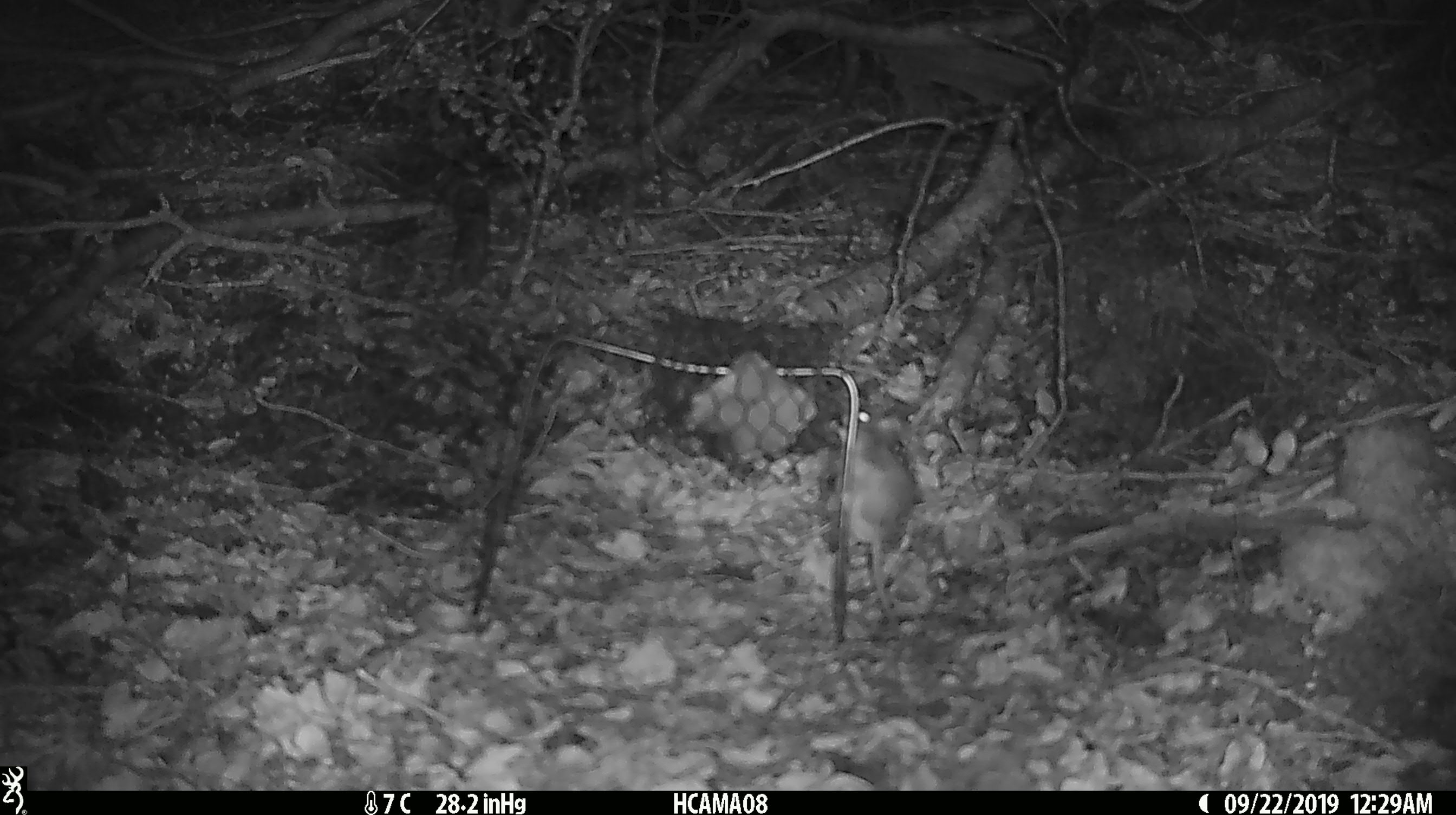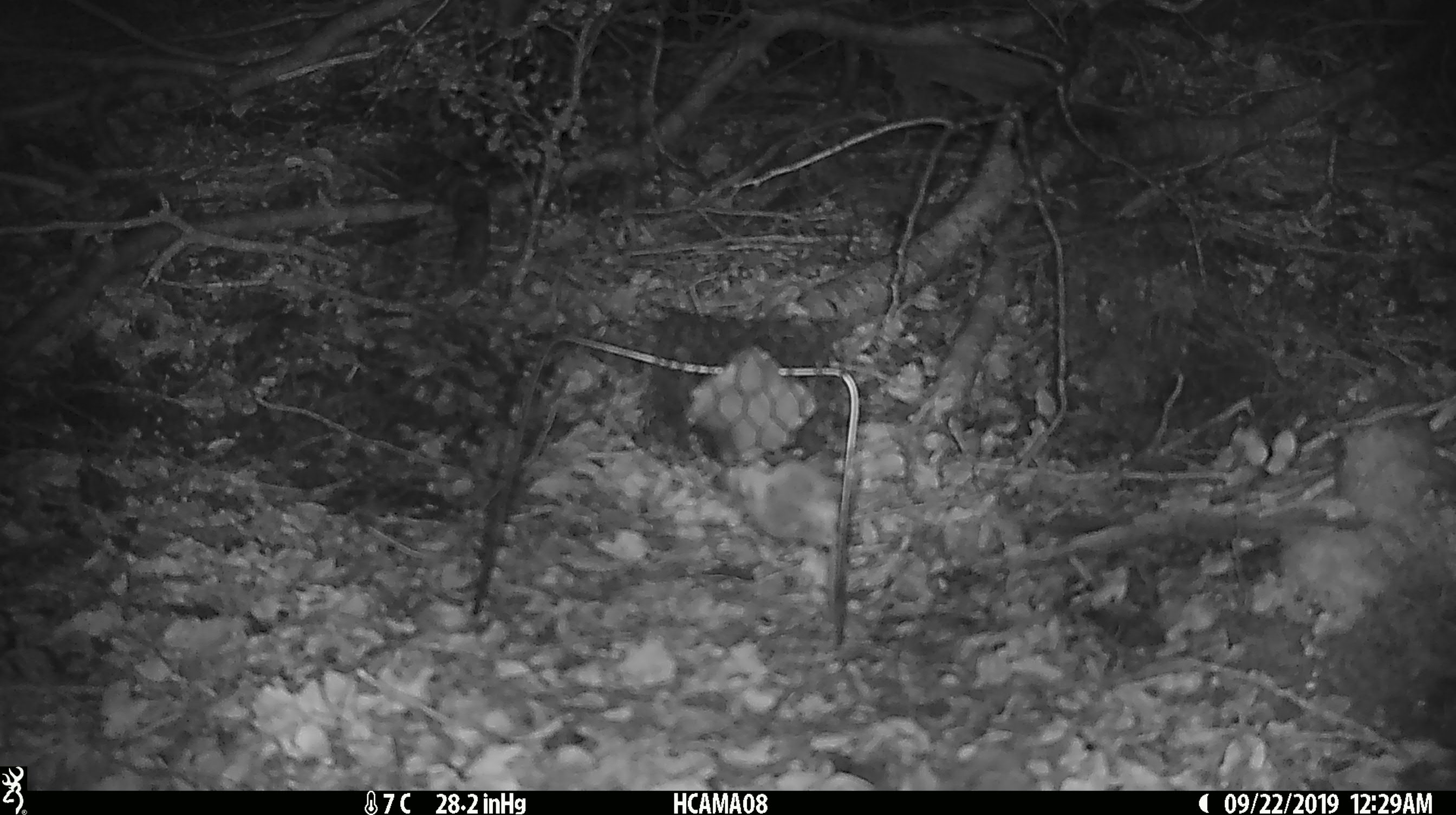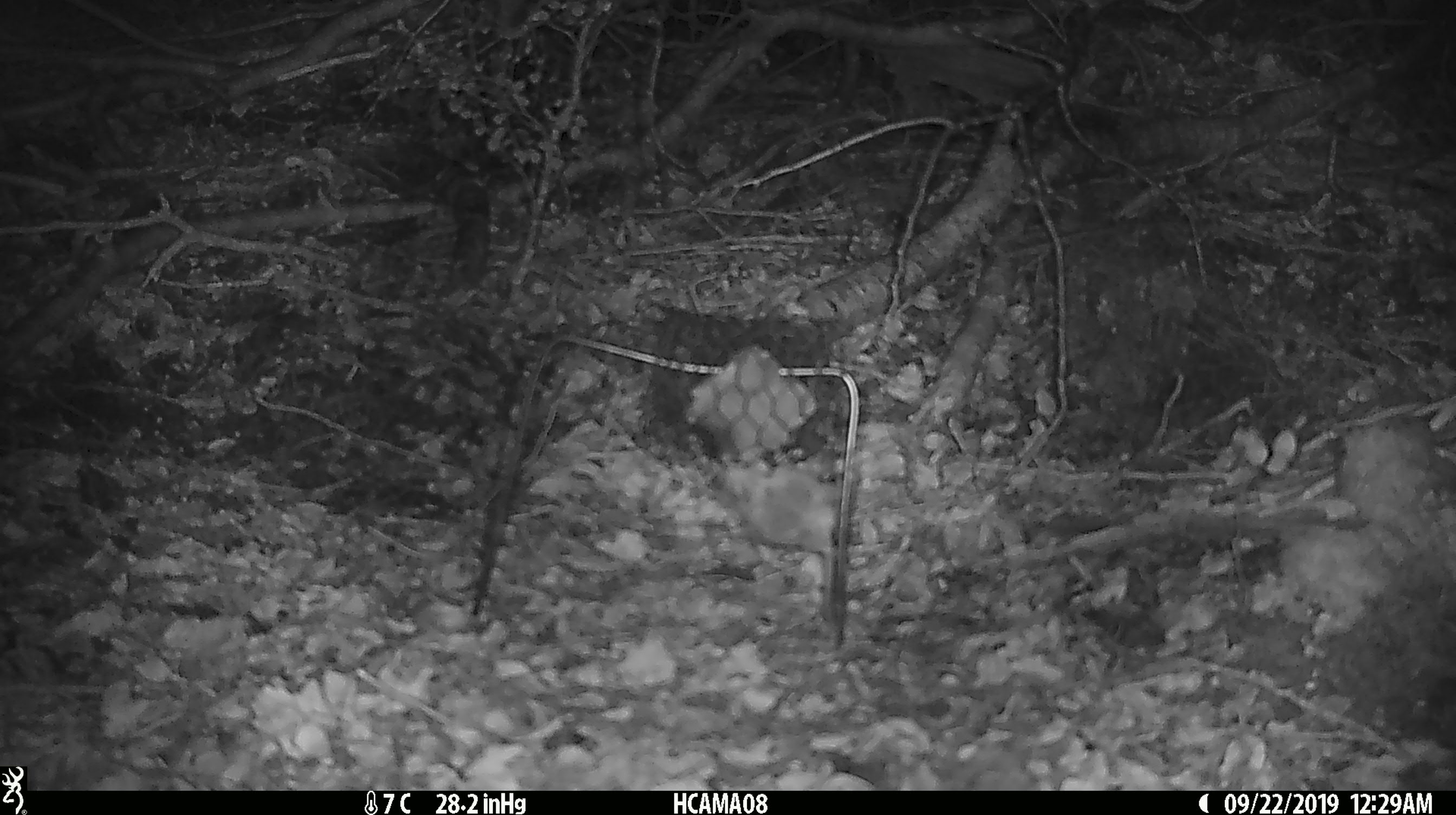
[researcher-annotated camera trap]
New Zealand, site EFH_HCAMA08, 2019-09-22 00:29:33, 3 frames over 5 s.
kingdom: Animalia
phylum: Chordata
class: Mammalia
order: Rodentia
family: Muridae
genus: Mus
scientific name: Mus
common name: mouse